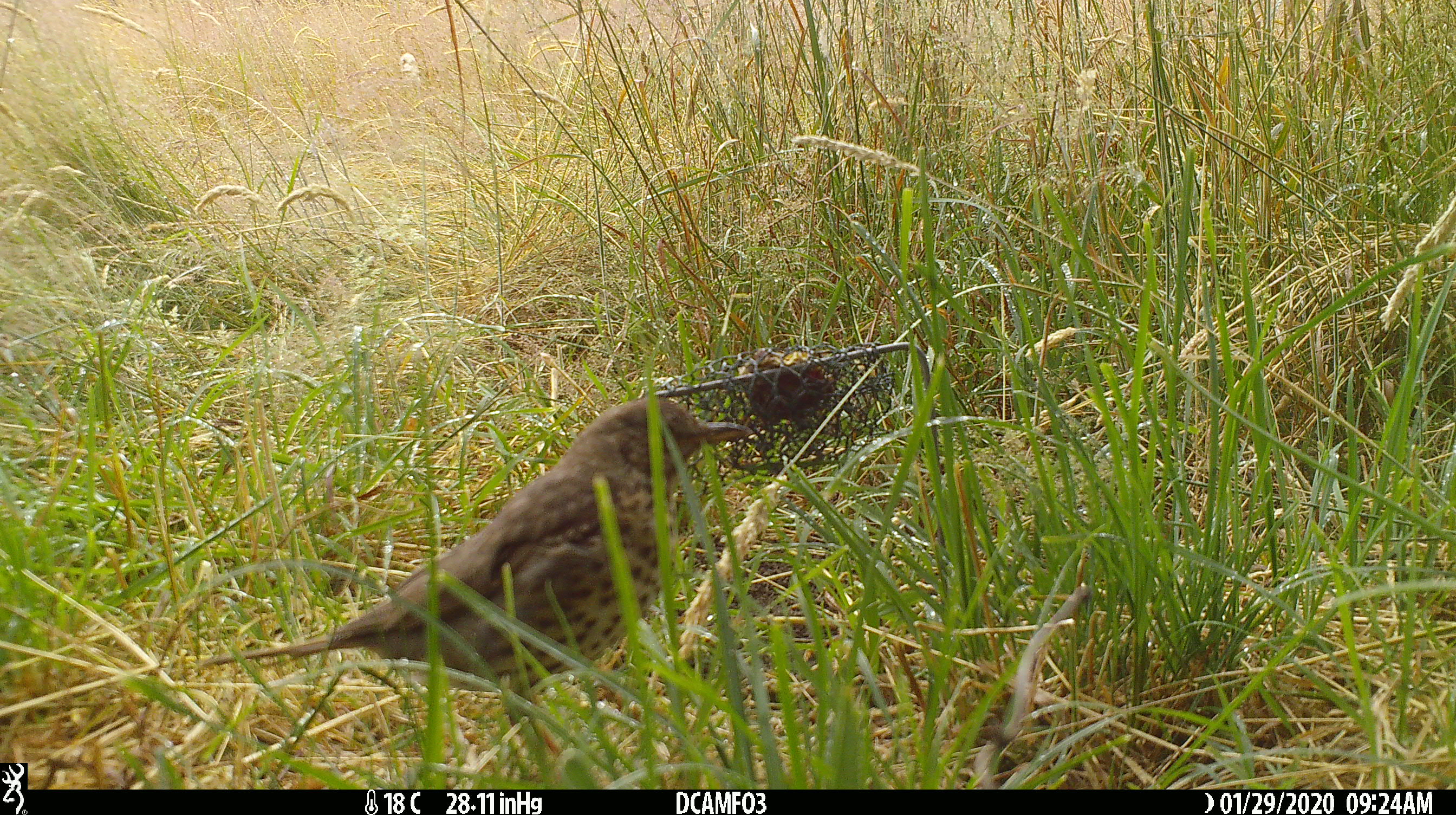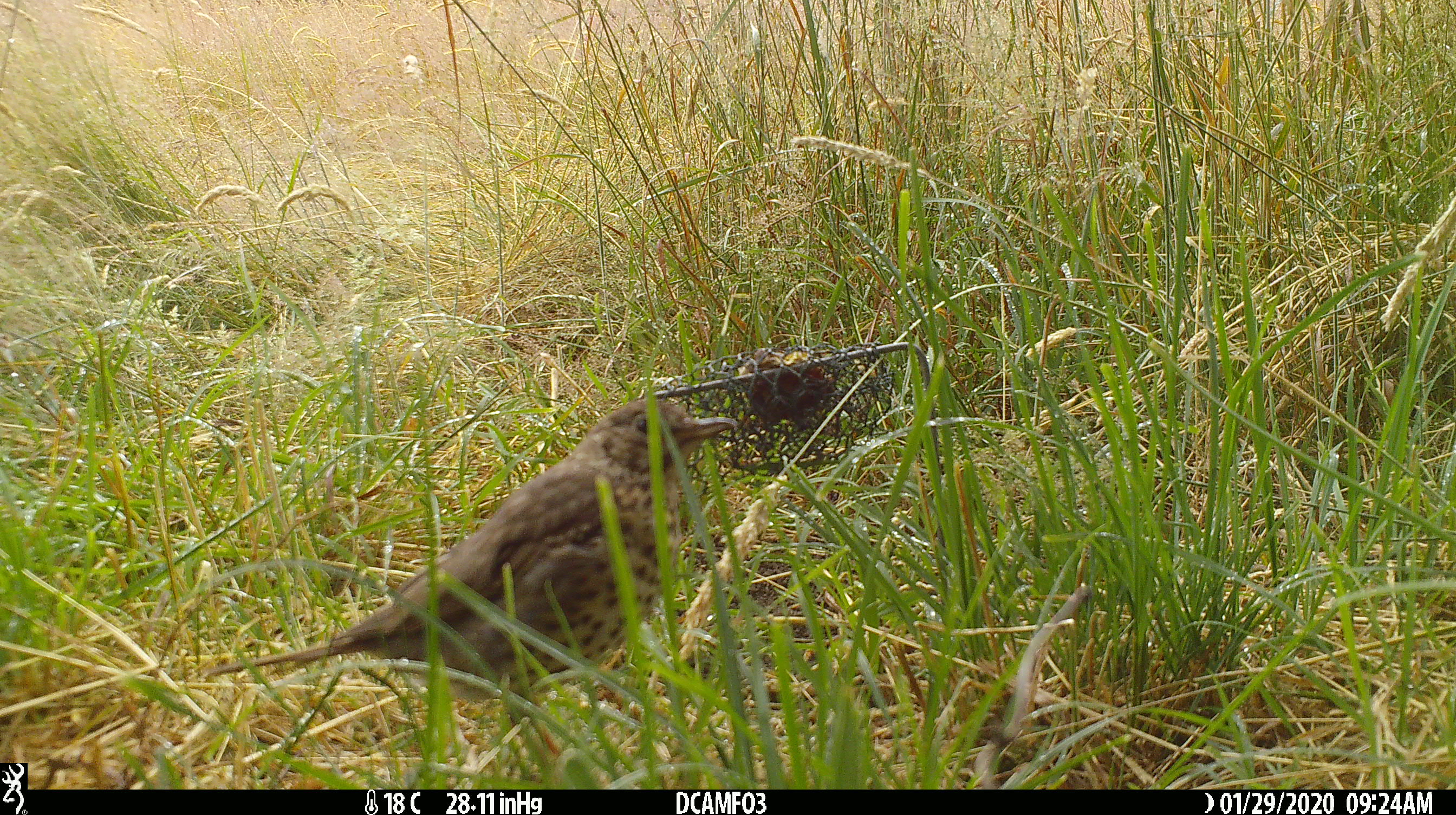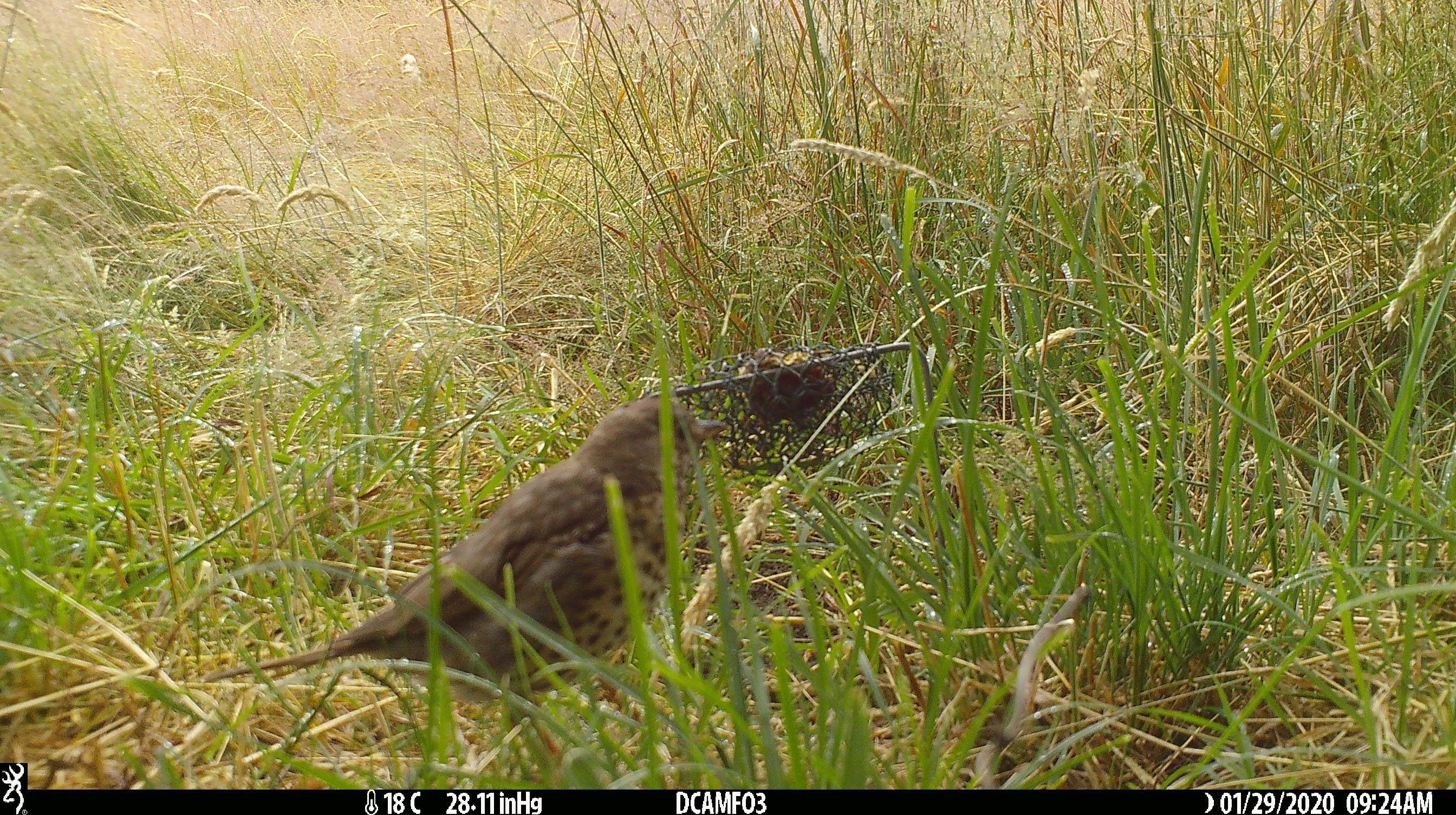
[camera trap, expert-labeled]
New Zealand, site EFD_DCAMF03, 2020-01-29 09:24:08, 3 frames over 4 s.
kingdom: Animalia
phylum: Chordata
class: Aves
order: Passeriformes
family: Turdidae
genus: Turdus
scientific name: Turdus philomelos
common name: song thrush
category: thrush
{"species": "thrush (song thrush) (Turdus philomelos)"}